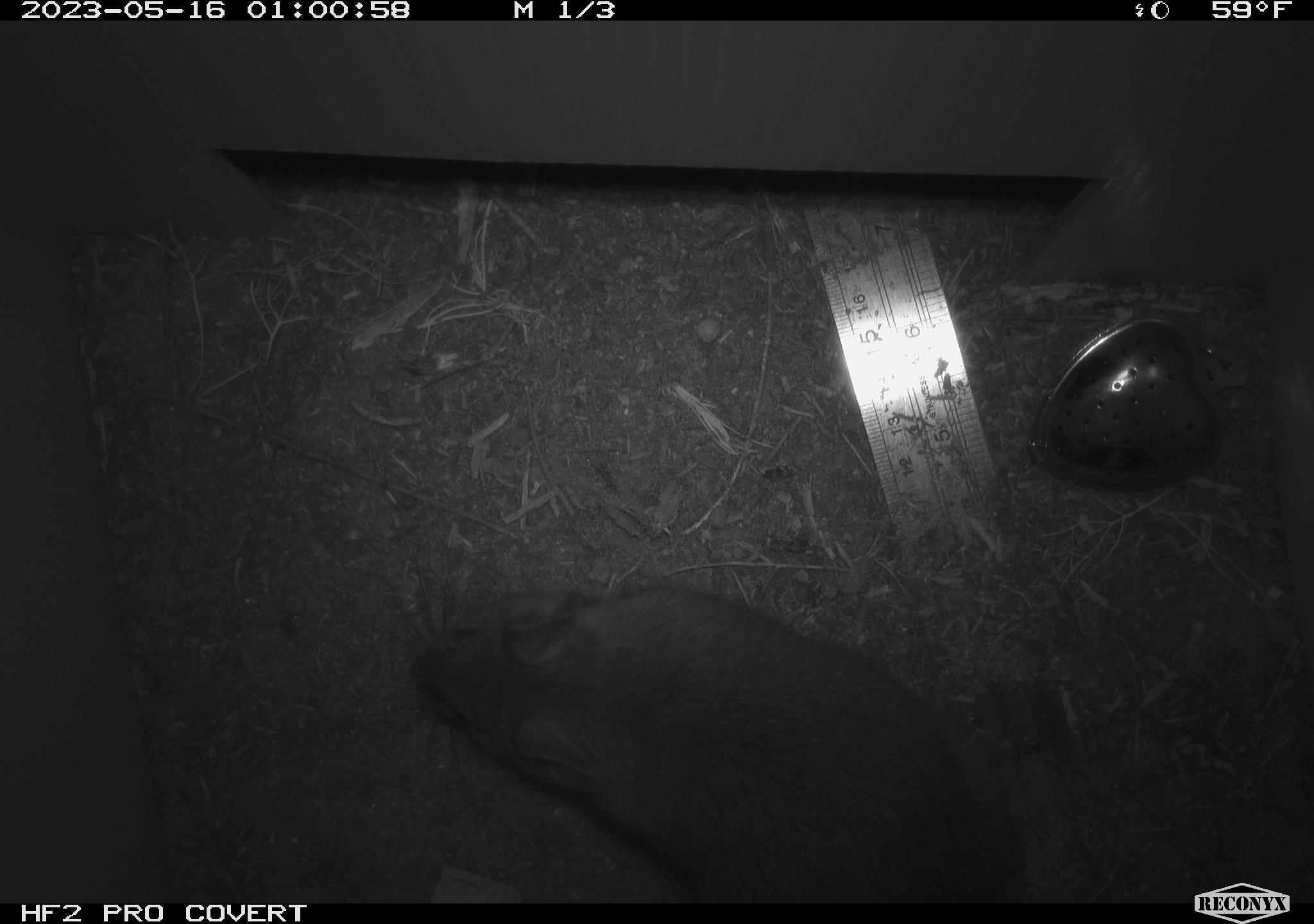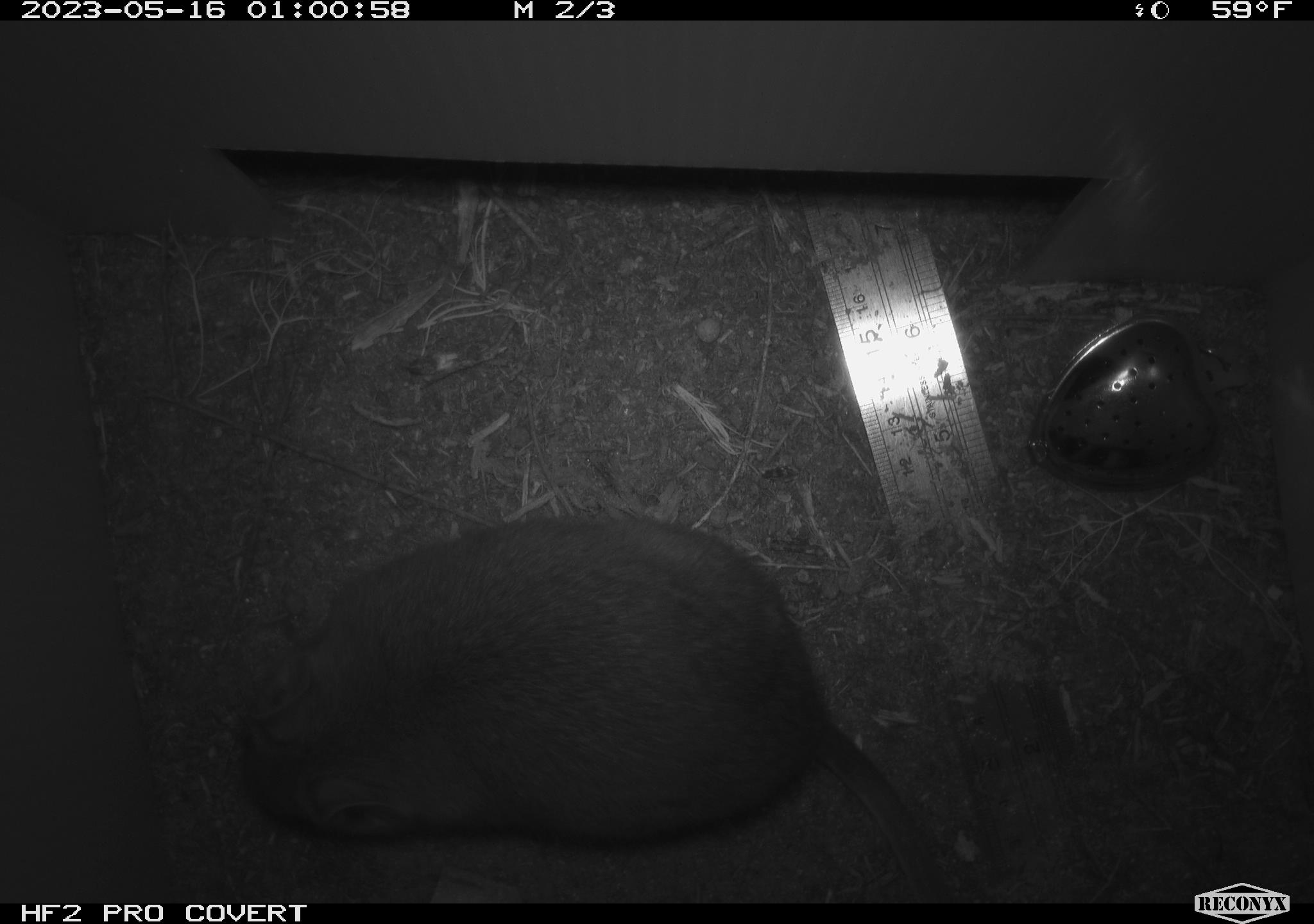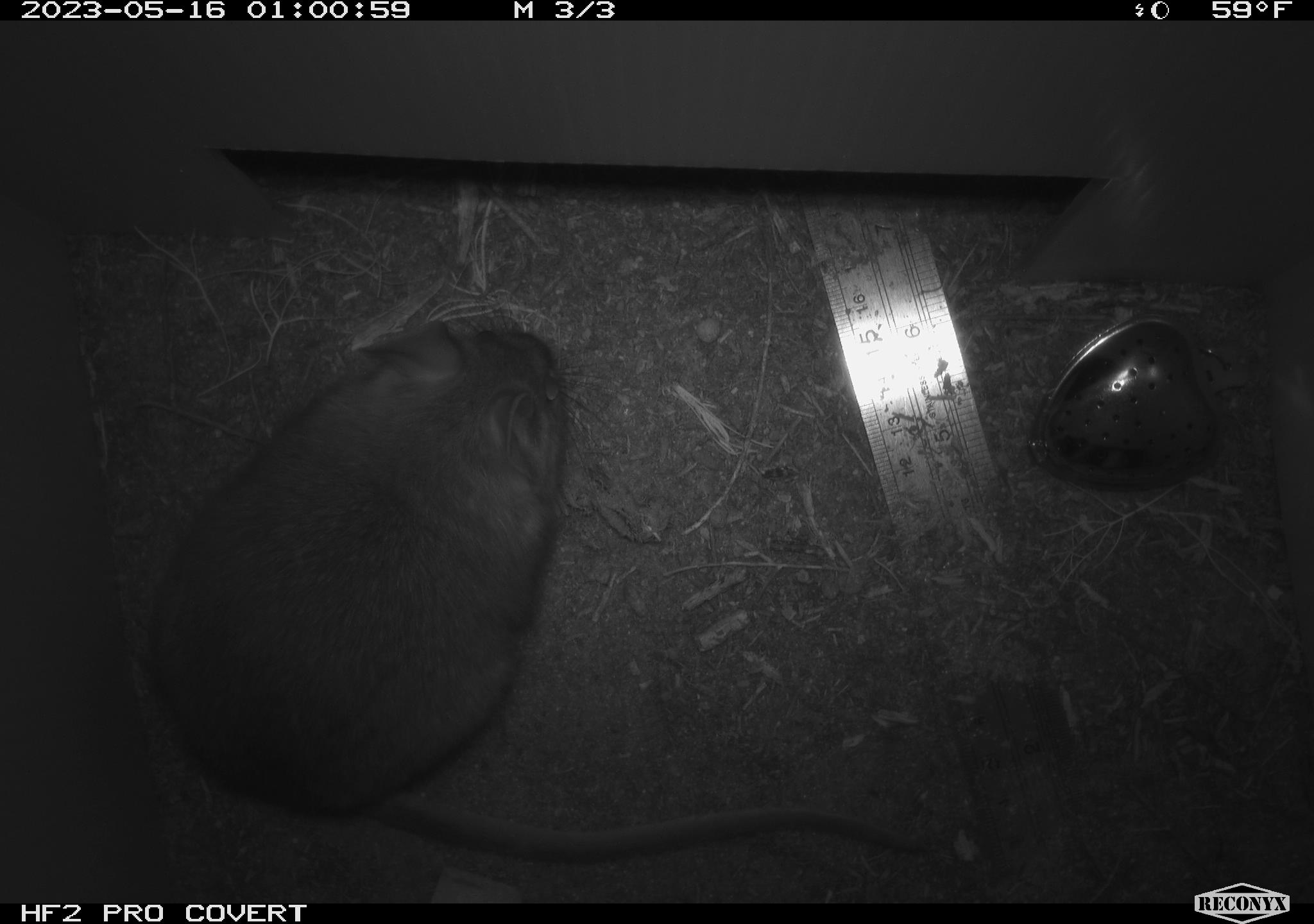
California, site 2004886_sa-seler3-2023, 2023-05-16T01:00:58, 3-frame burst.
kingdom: Animalia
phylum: Chordata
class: Mammalia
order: Rodentia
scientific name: Rodentia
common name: woodrat or rat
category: woodrat or rat species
Woodrat or rat species (woodrat or rat) (Rodentia).